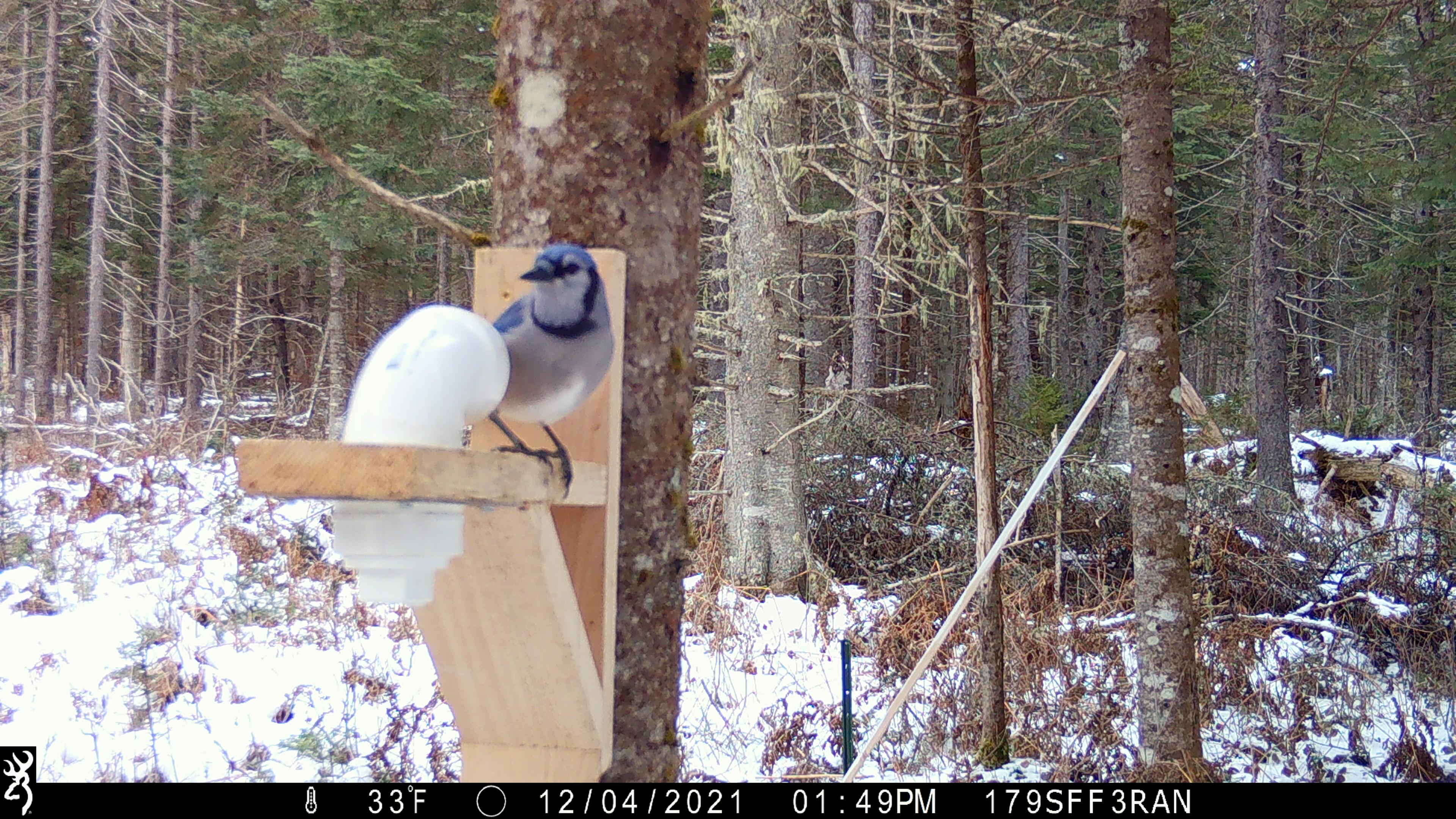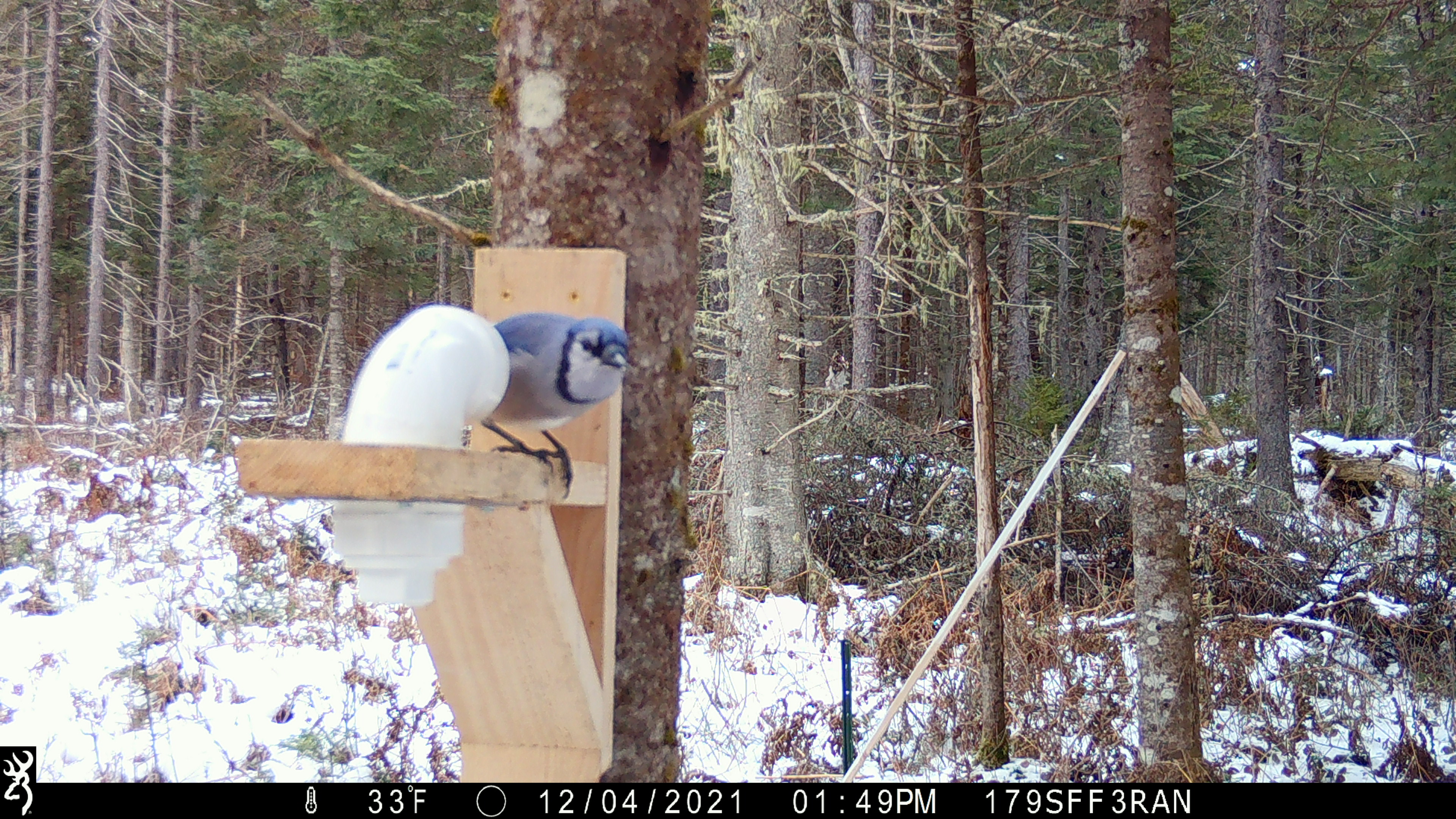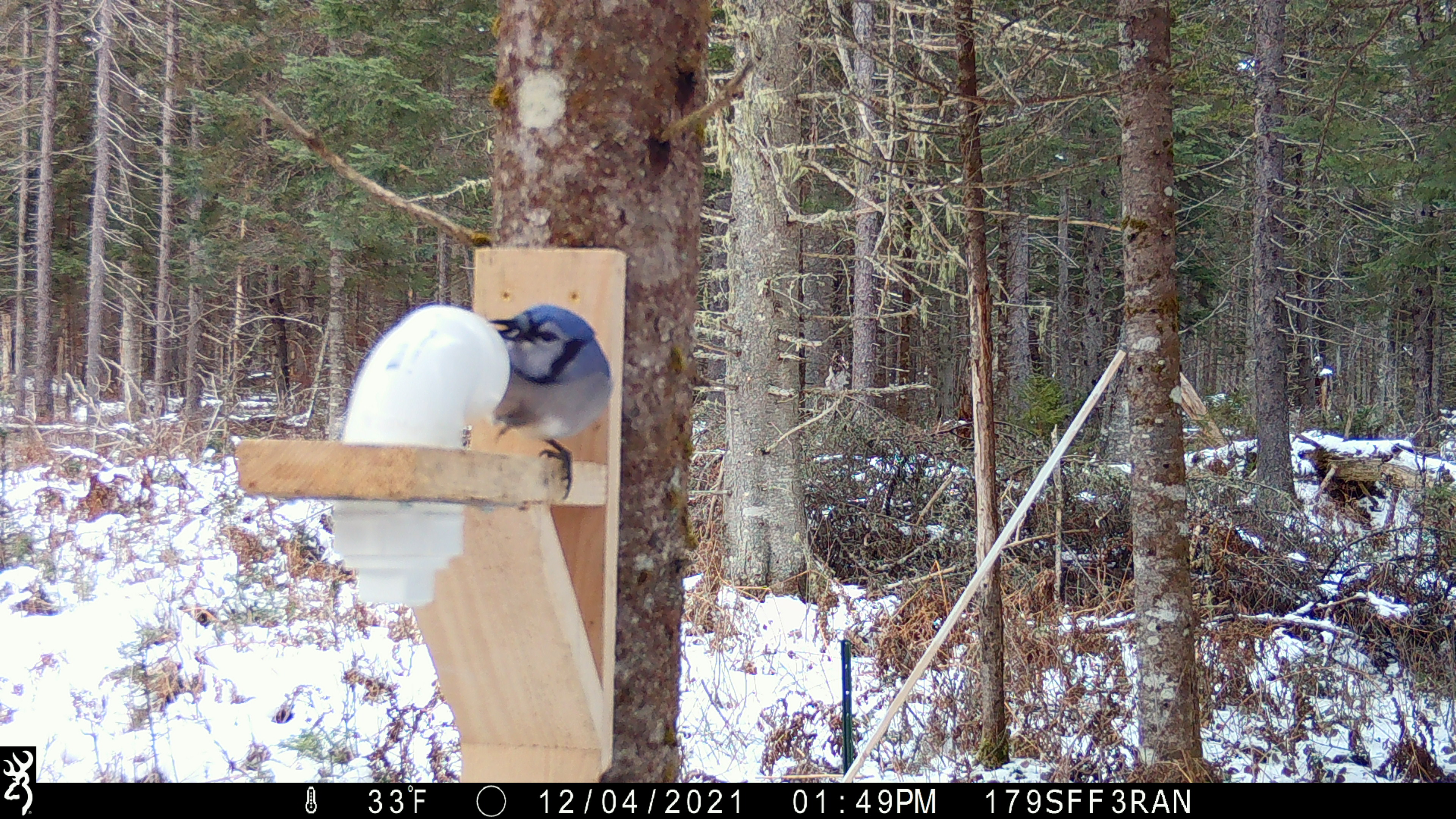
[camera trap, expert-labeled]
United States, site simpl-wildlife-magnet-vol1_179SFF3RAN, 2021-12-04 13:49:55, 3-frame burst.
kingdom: Animalia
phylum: Chordata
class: Aves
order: Passeriformes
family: Corvidae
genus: Cyanocitta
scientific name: Cyanocitta cristata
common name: blue jay